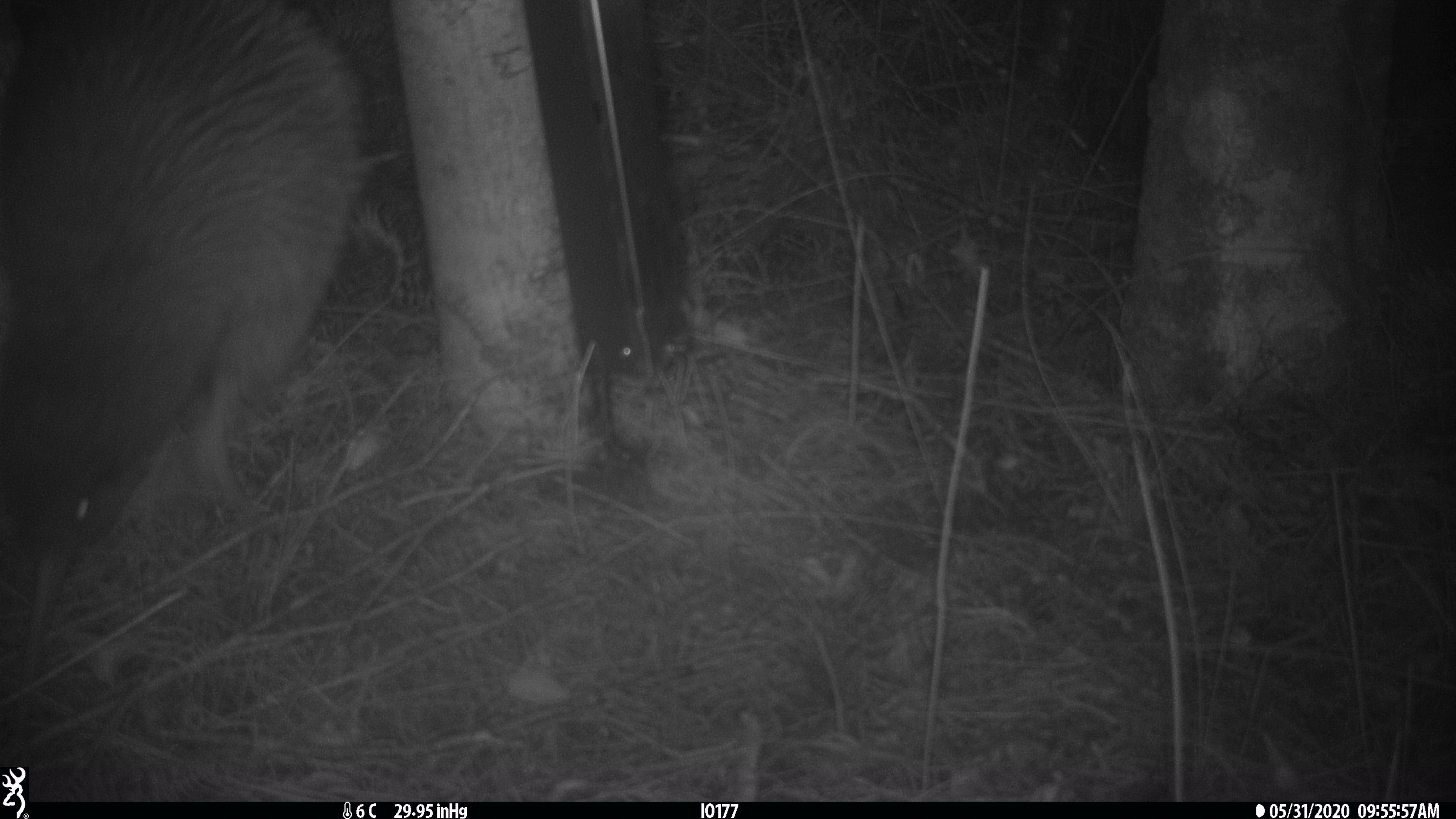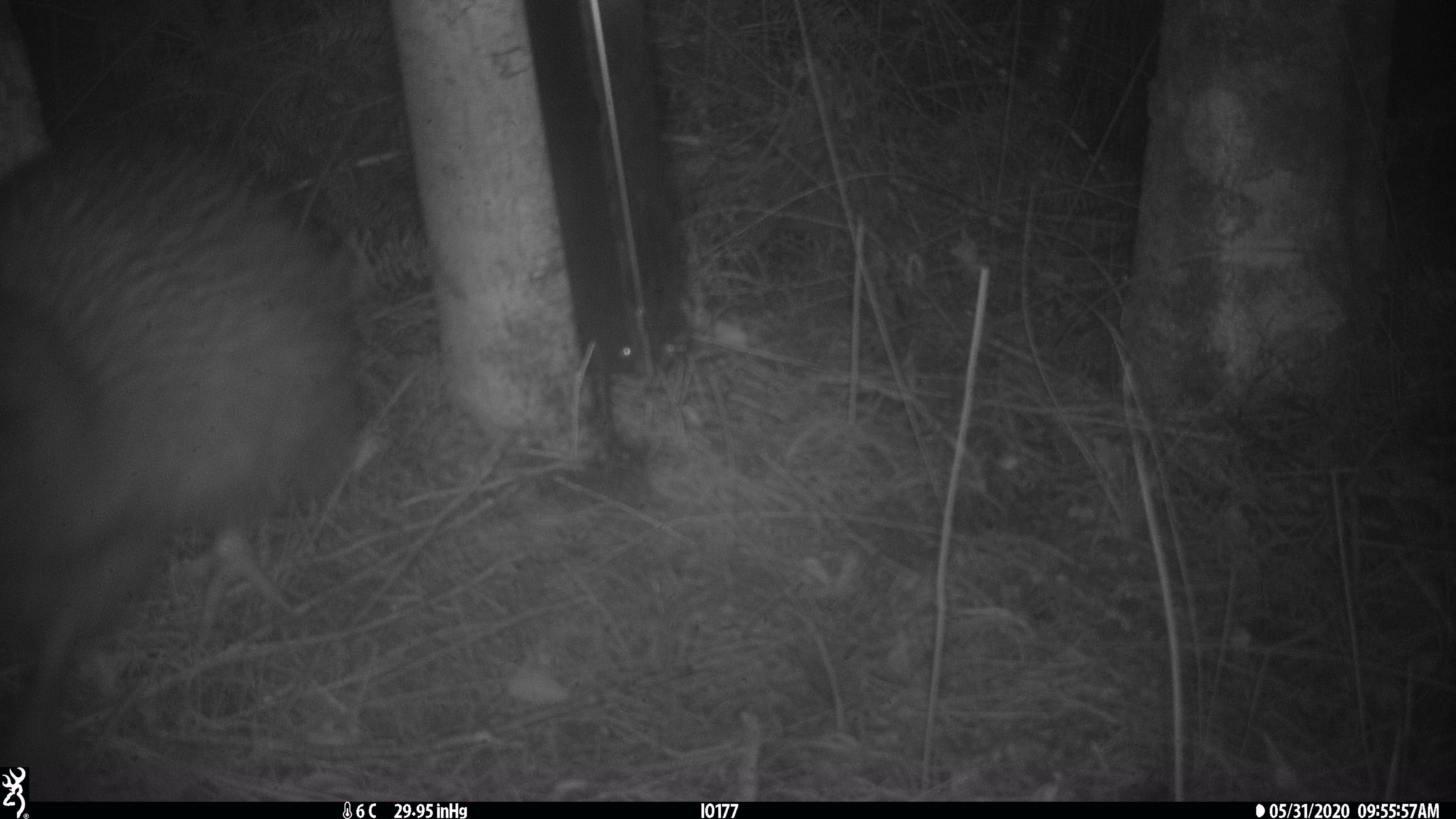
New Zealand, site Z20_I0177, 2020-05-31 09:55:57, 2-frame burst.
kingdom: Animalia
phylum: Chordata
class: Aves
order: Apterygiformes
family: Apterygidae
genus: Apteryx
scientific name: Apteryx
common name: kiwi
Kiwi (Apteryx).